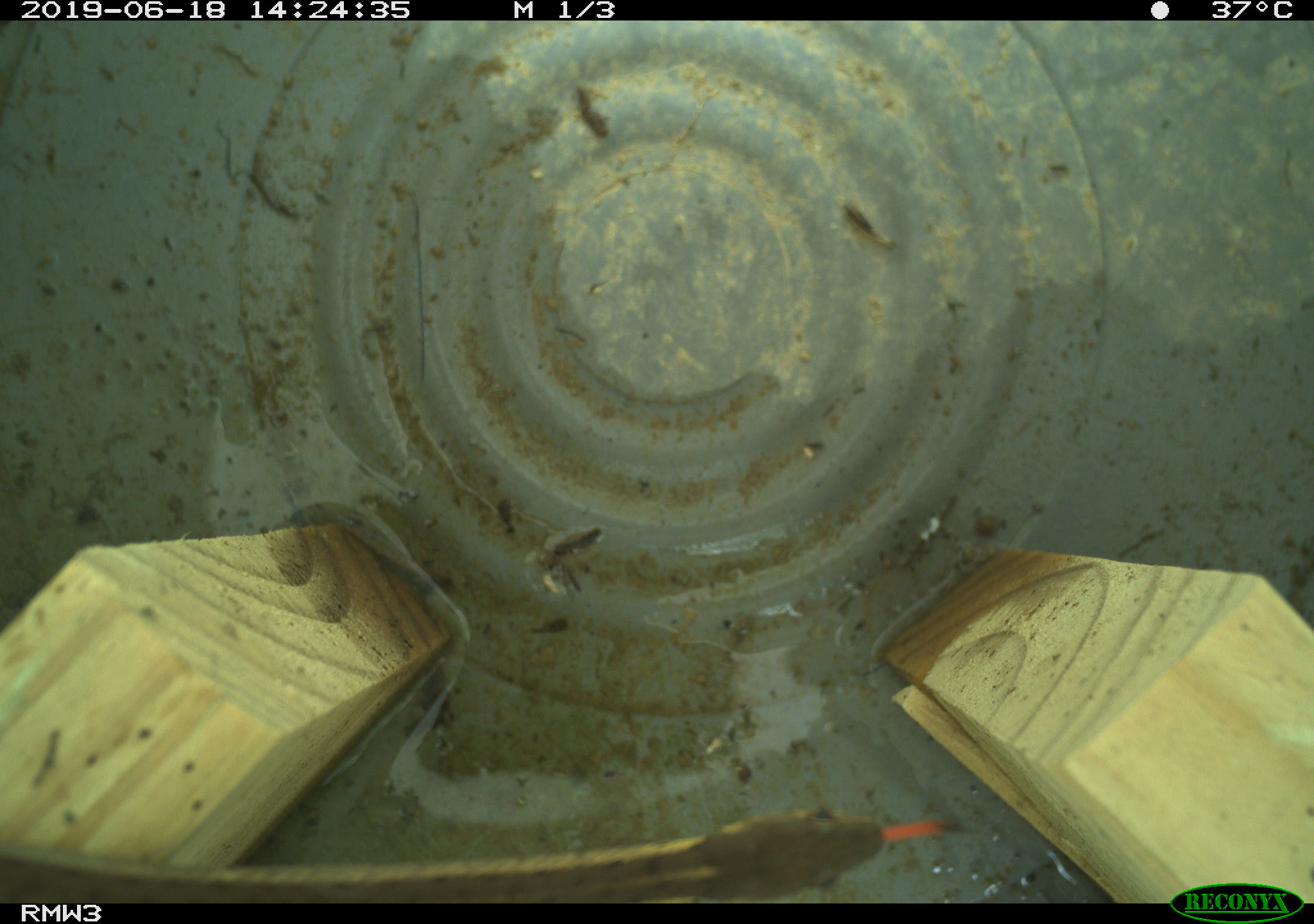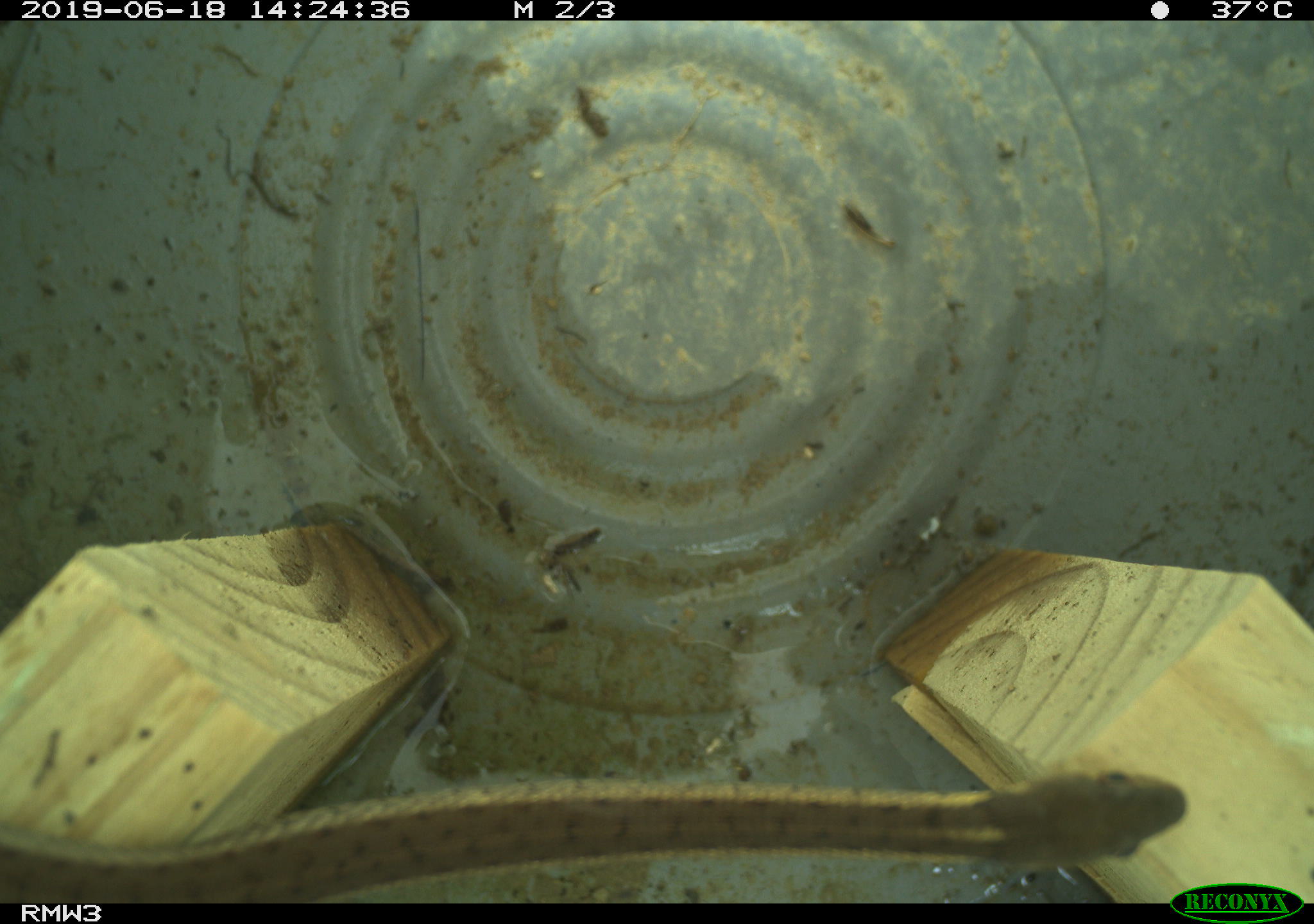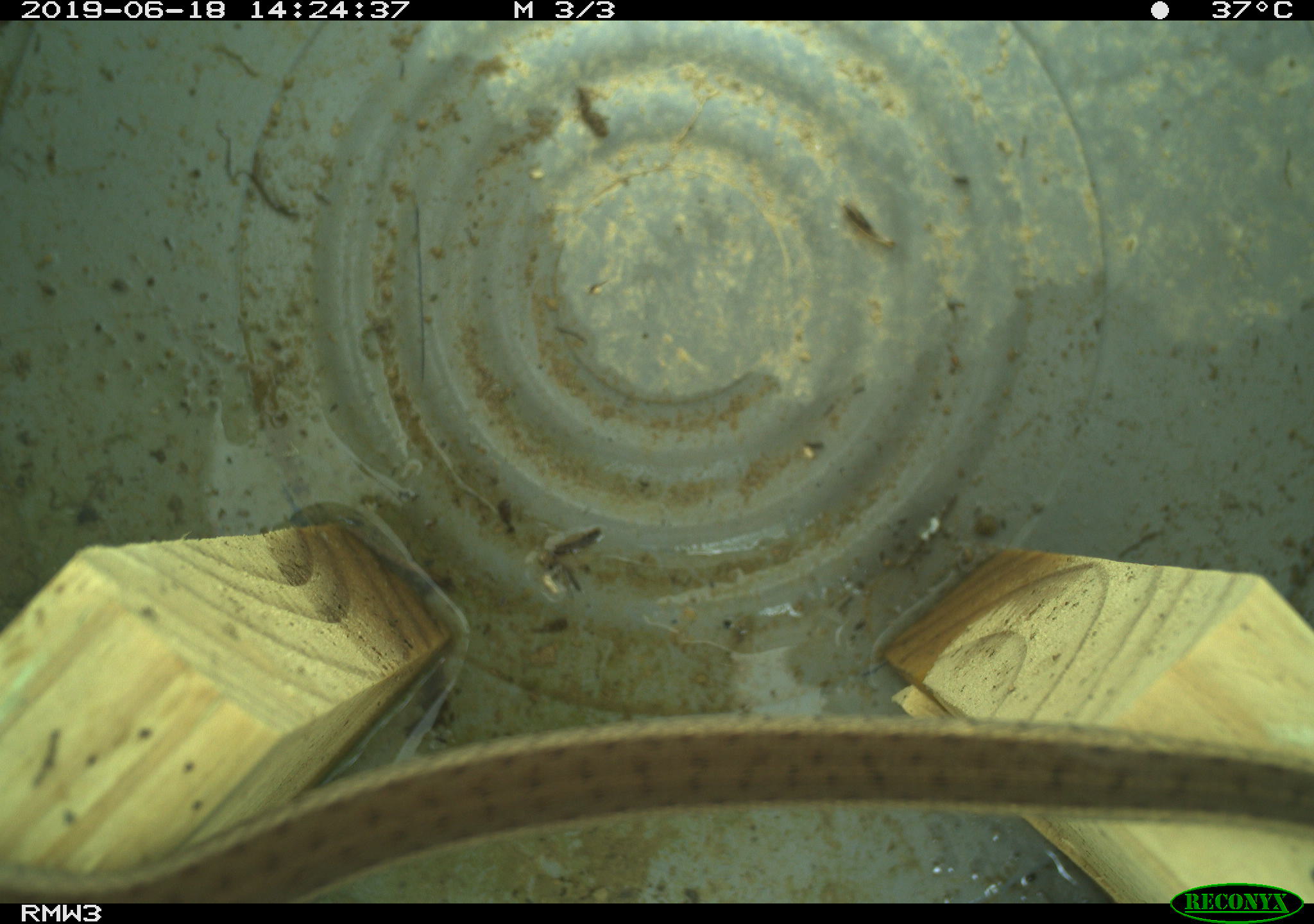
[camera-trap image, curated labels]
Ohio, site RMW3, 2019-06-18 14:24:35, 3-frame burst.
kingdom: Animalia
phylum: Chordata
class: Reptilia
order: Squamata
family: Colubridae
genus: Thamnophis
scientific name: Thamnophis sirtalis sirtalis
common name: eastern gartersnake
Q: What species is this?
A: Eastern gartersnake (Thamnophis sirtalis sirtalis).